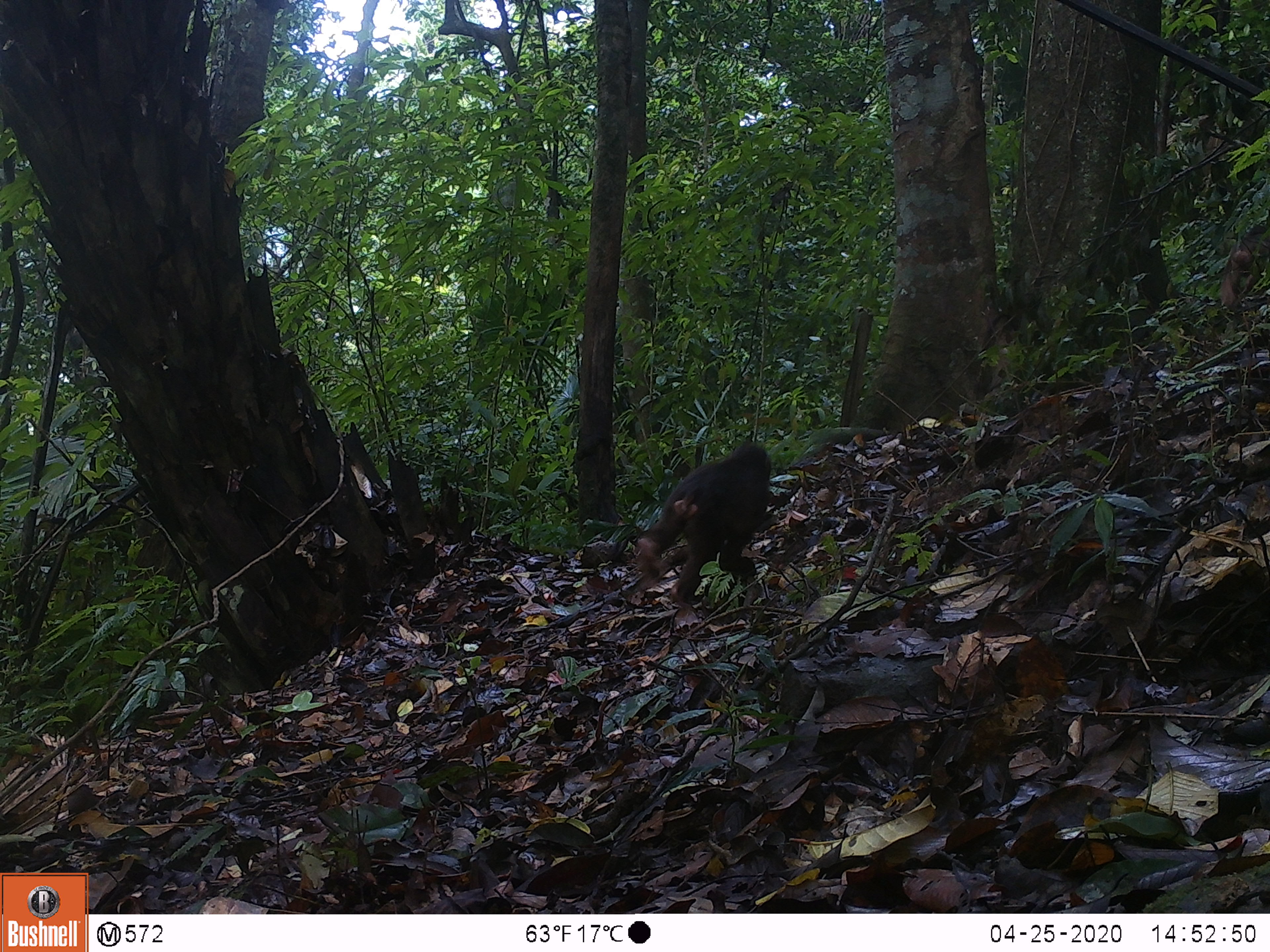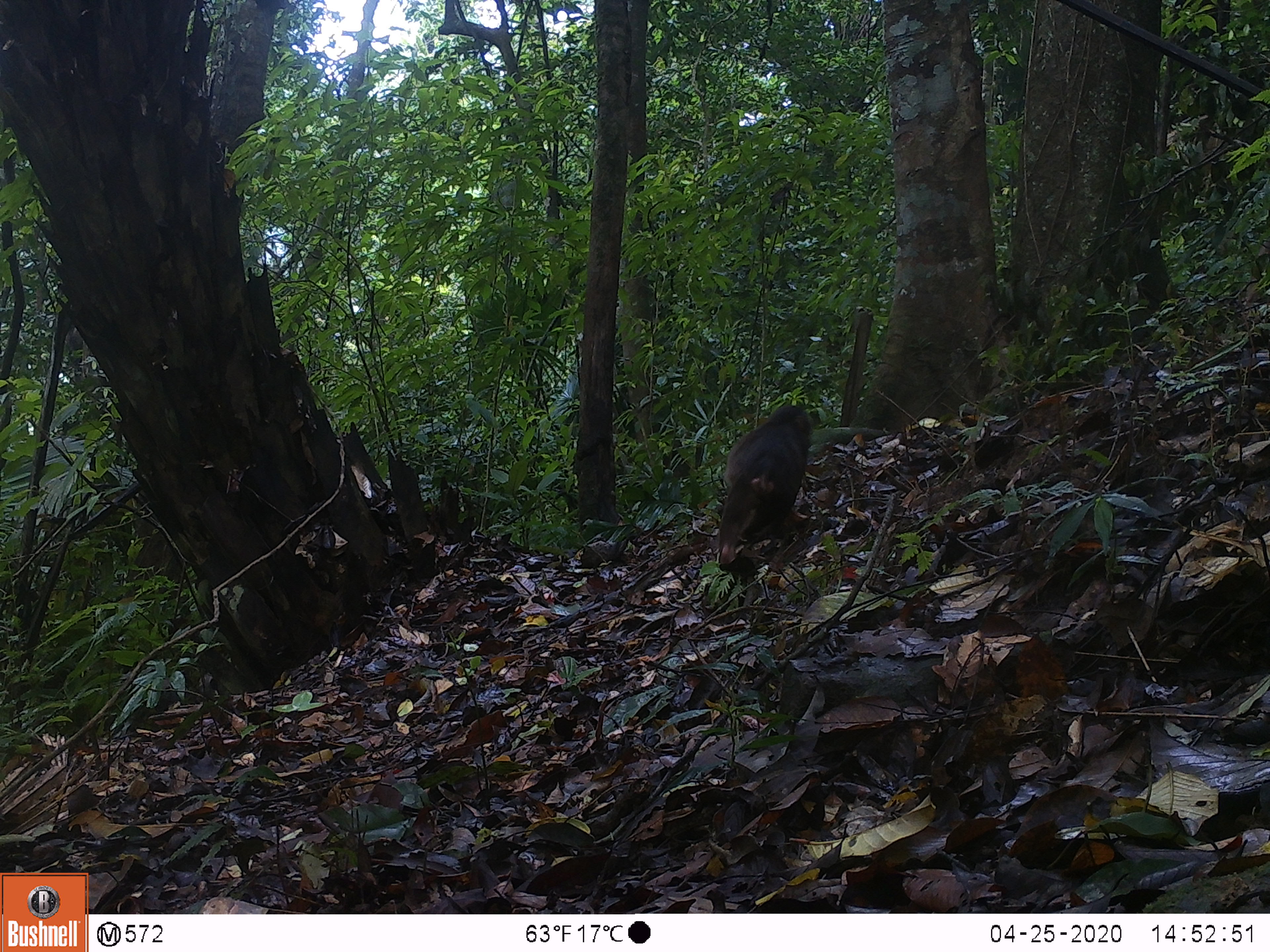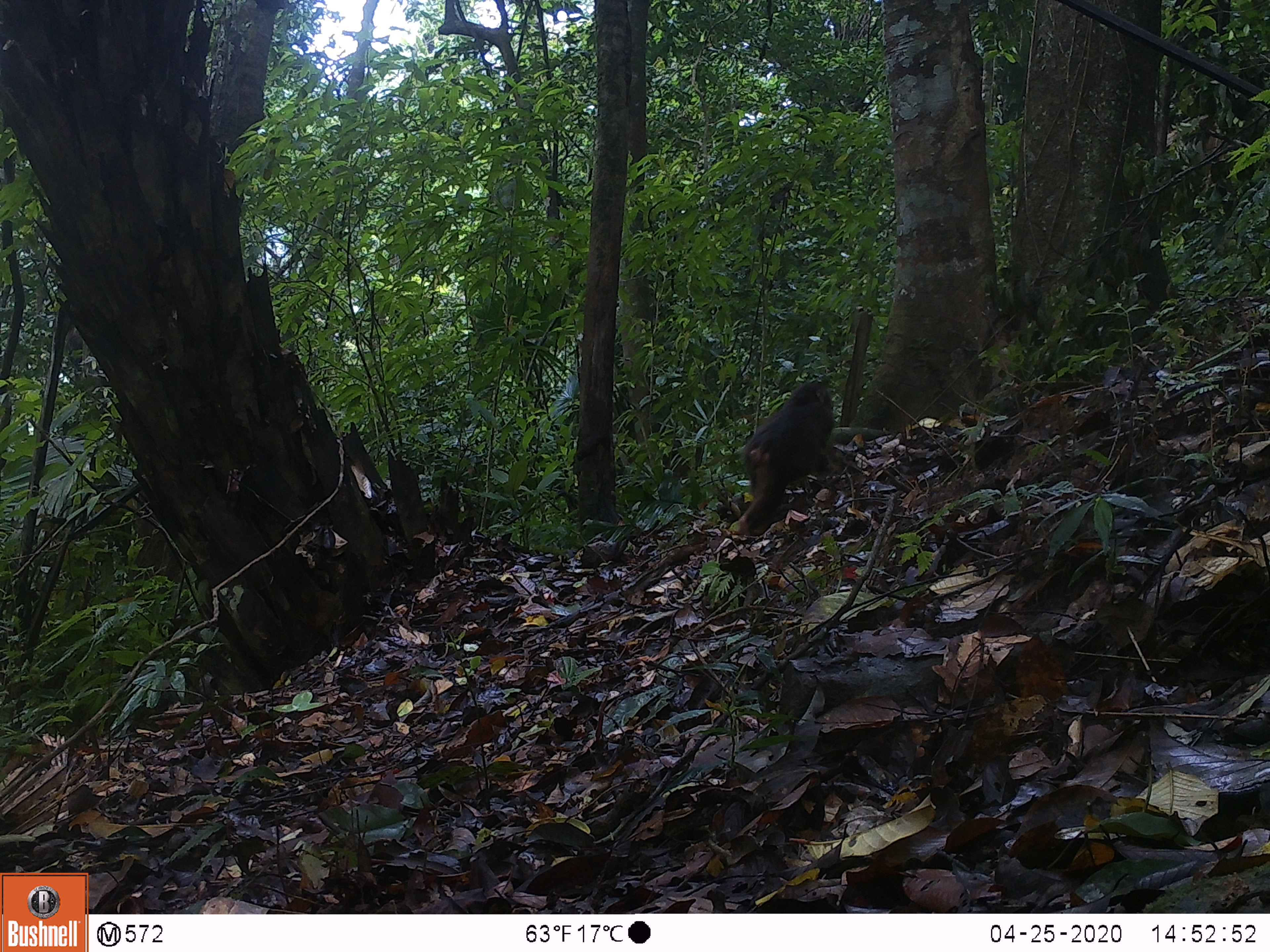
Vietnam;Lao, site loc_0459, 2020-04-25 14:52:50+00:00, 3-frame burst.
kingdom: Animalia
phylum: Chordata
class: Mammalia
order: Primates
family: Cercopithecidae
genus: Macaca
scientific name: Macaca arctoides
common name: stump-tailed macaque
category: stump tailed macaque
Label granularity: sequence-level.